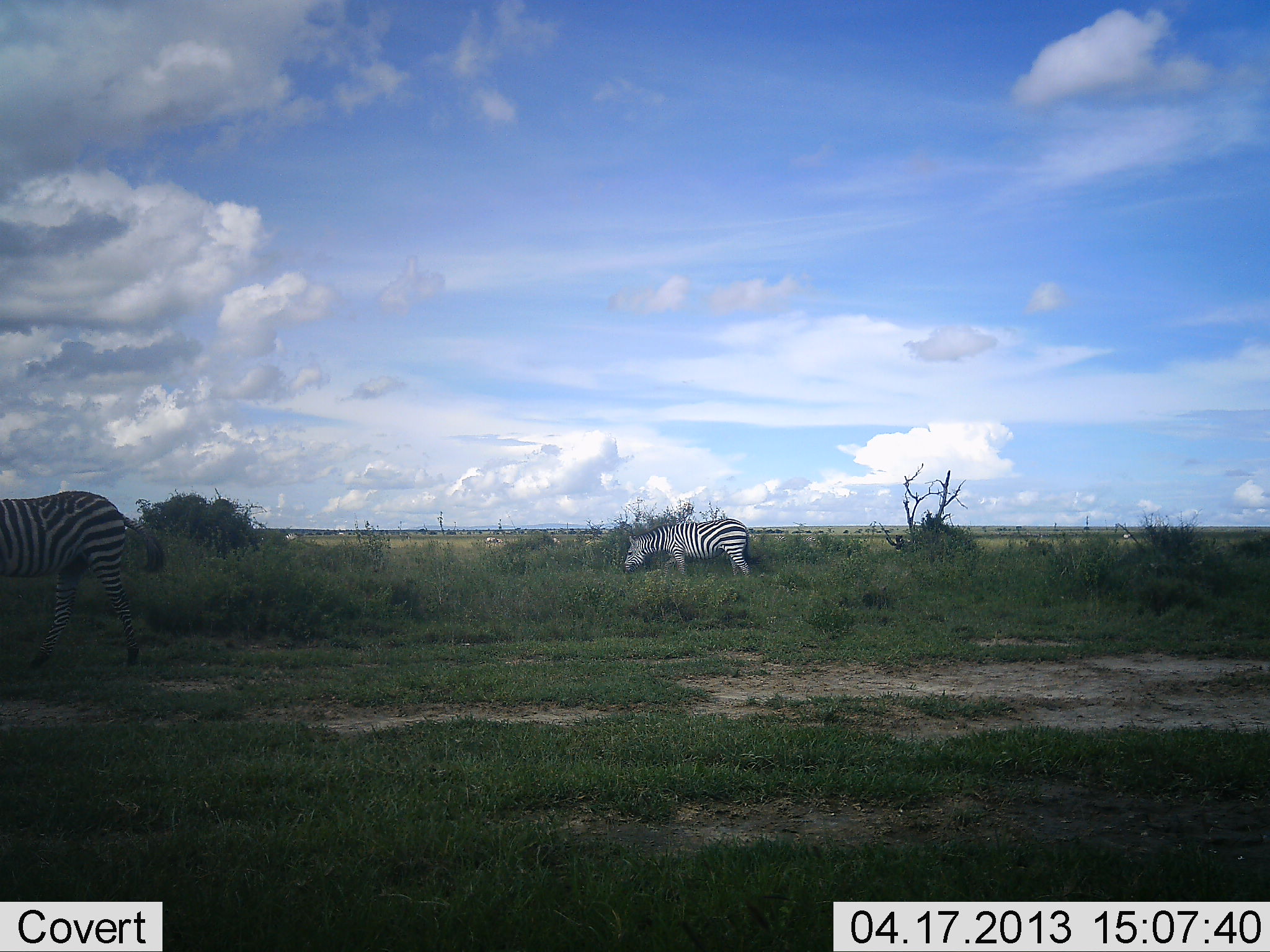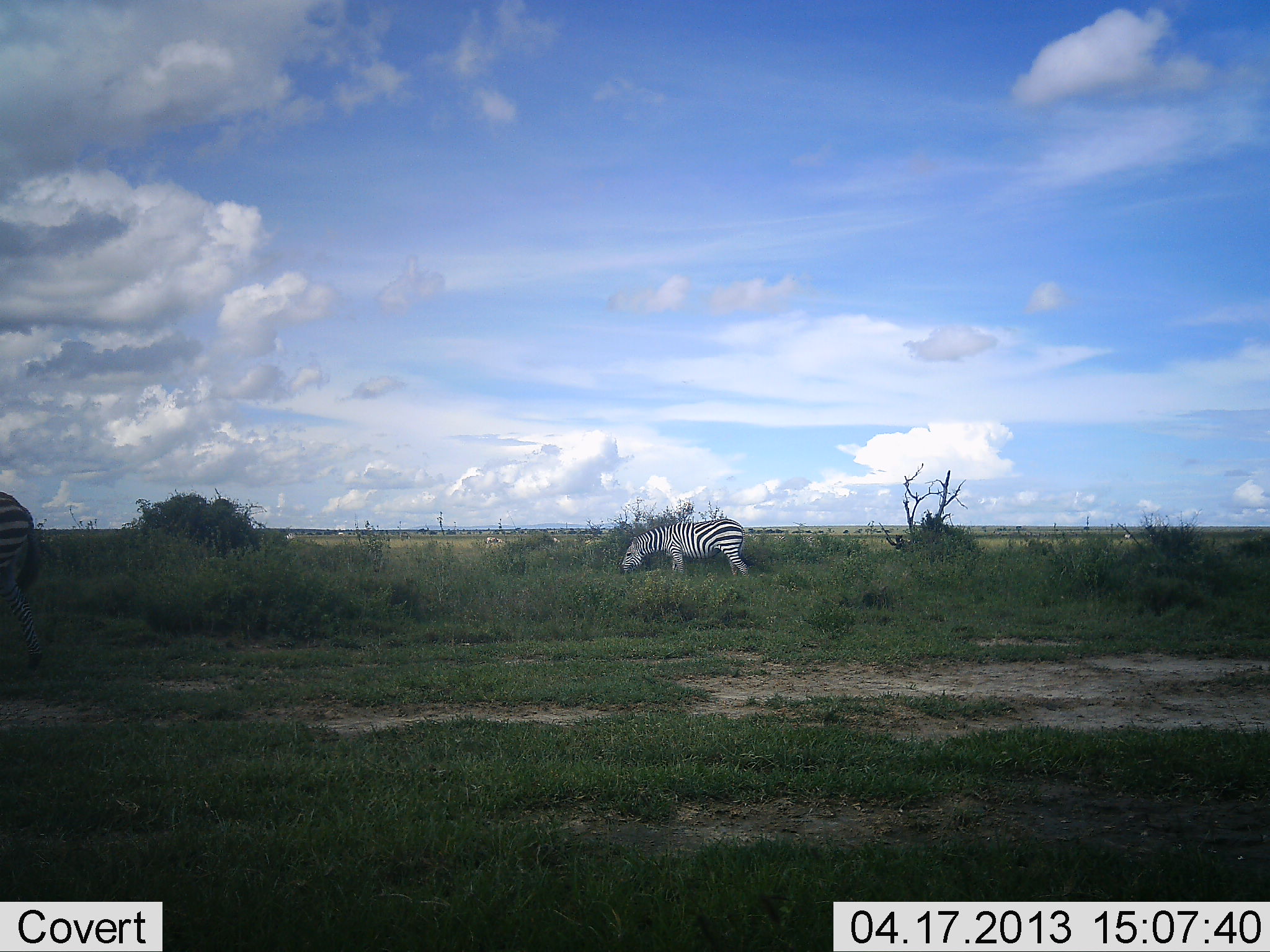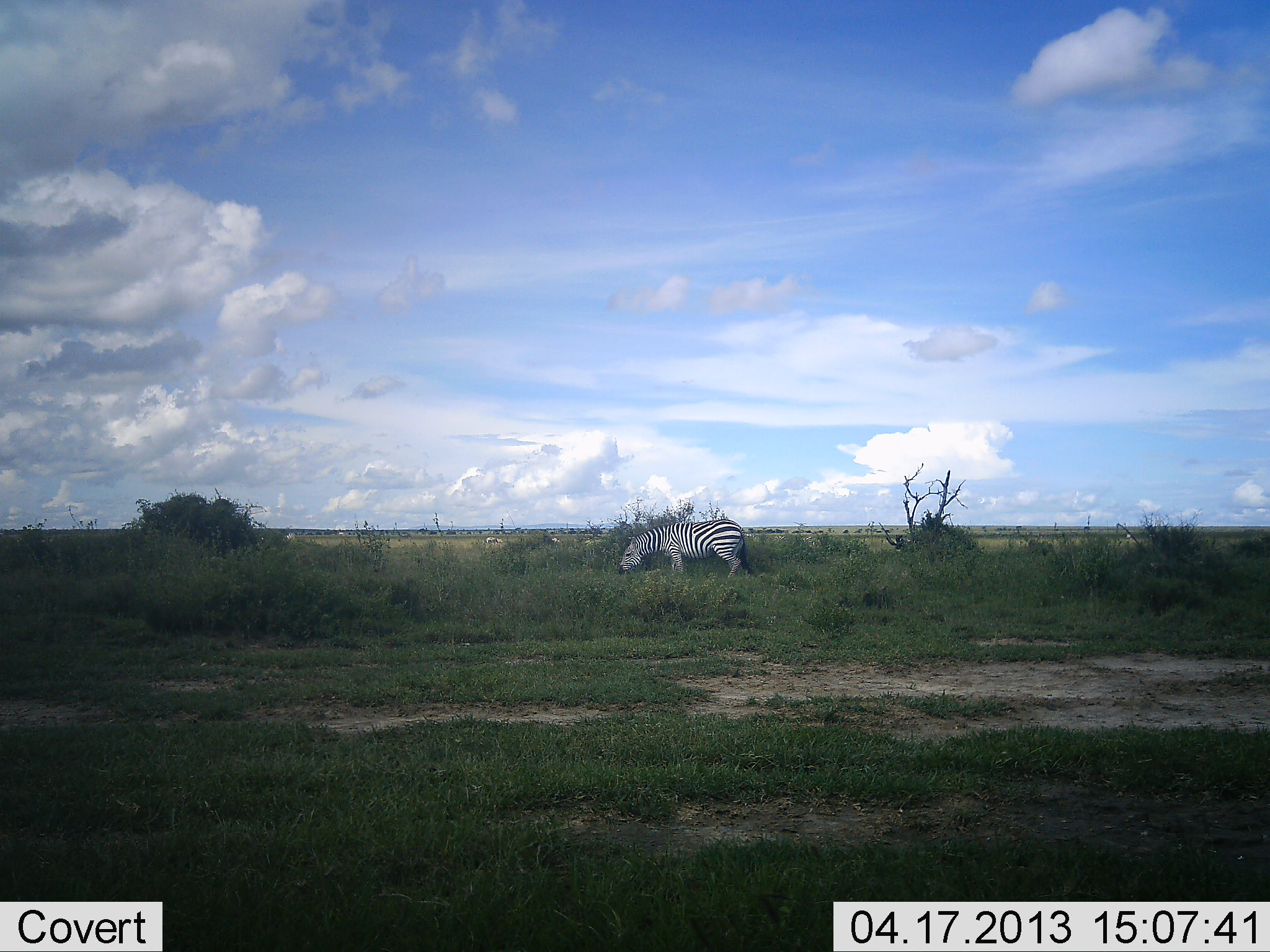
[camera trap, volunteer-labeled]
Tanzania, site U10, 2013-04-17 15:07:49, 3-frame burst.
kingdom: Animalia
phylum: Chordata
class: Mammalia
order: Perissodactyla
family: Equidae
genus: Equus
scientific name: Equus quagga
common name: plains zebra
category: zebra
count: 2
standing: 25%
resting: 0%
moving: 75%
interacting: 0%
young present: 0%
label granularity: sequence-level